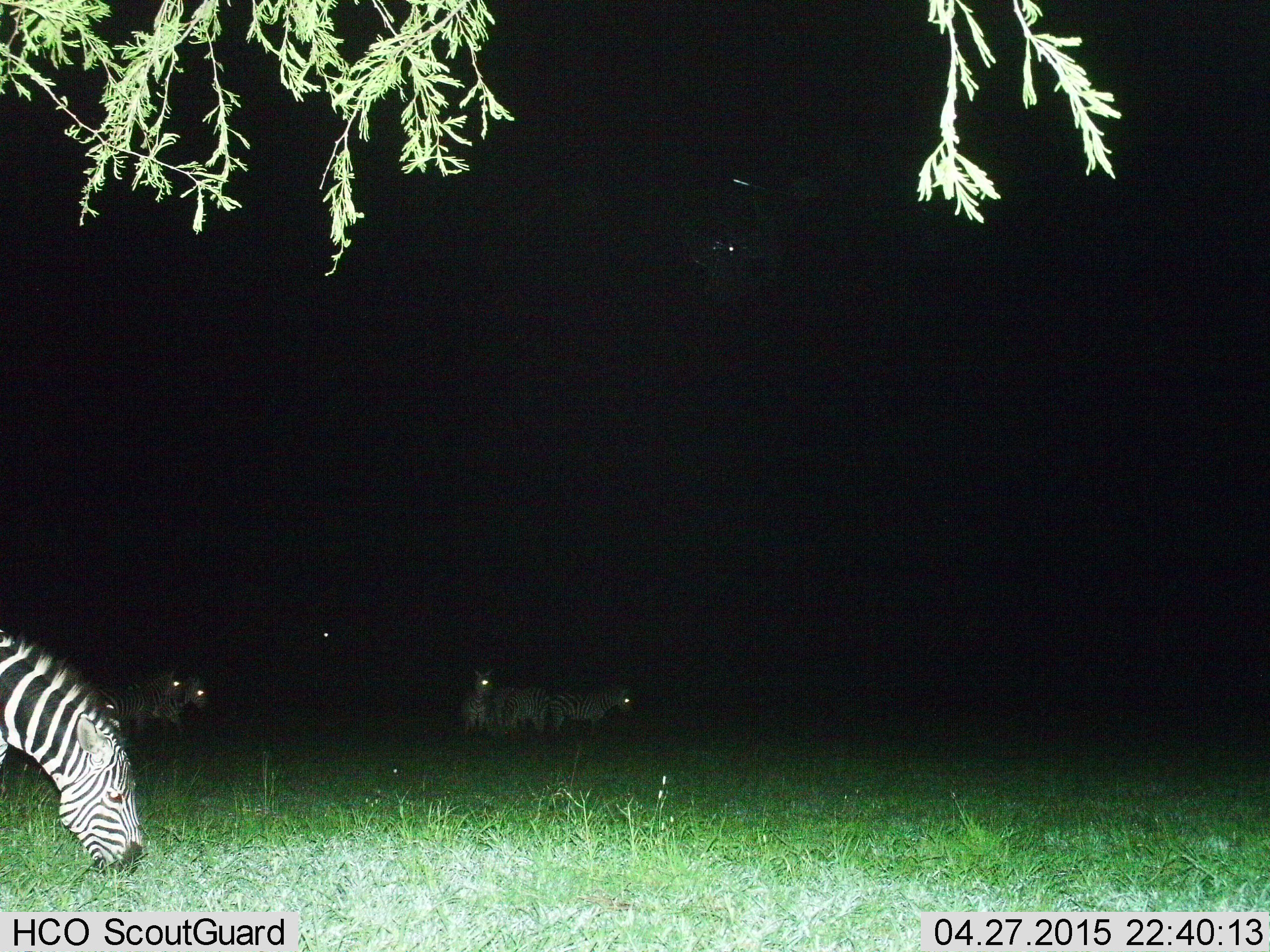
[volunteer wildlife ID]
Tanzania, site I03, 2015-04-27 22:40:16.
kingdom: Animalia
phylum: Chordata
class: Mammalia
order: Perissodactyla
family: Equidae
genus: Equus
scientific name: Equus quagga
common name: plains zebra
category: zebra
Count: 6.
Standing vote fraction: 60%.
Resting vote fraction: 0%.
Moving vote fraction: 10%.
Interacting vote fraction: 0%.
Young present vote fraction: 0%.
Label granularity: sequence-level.